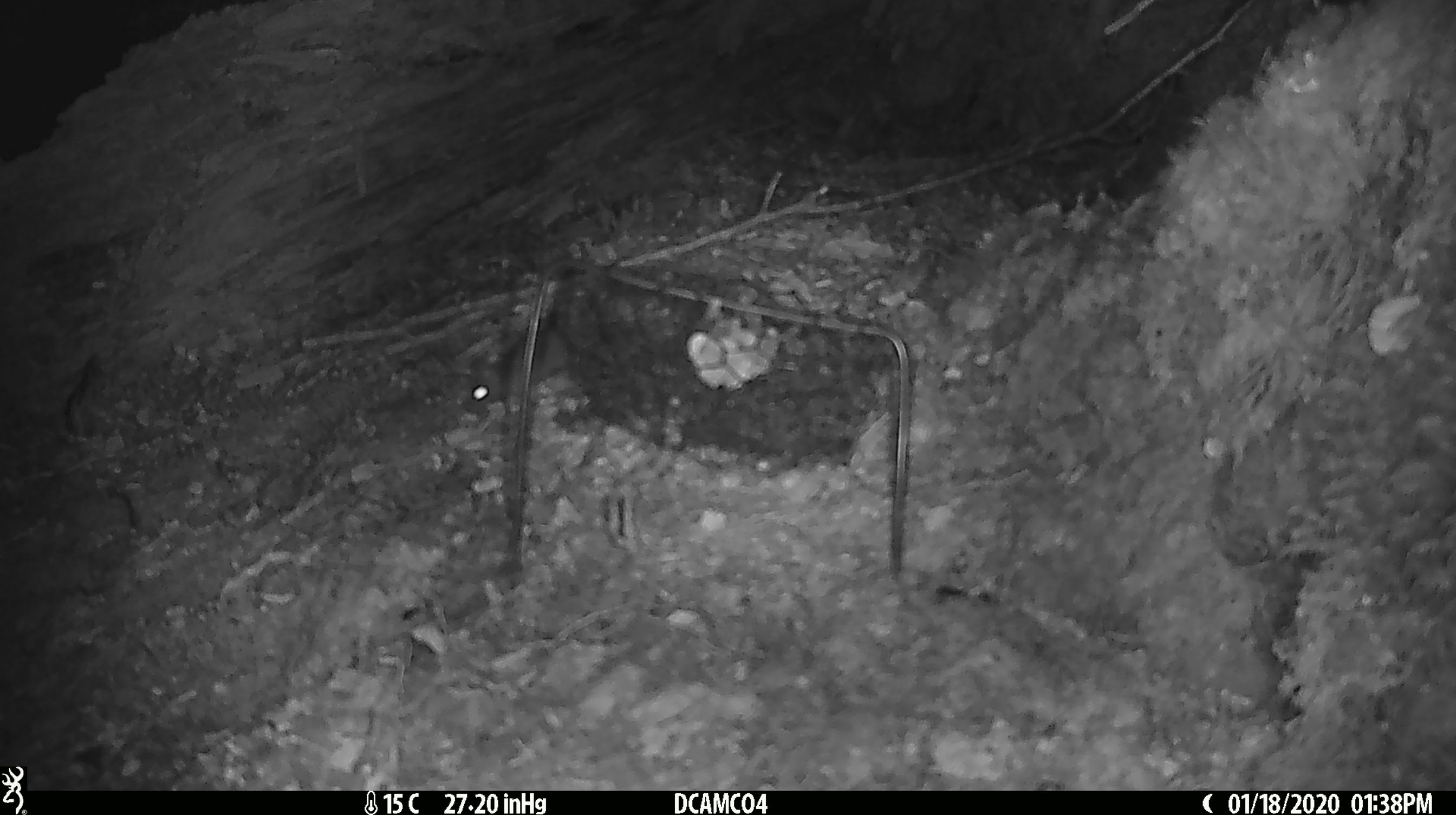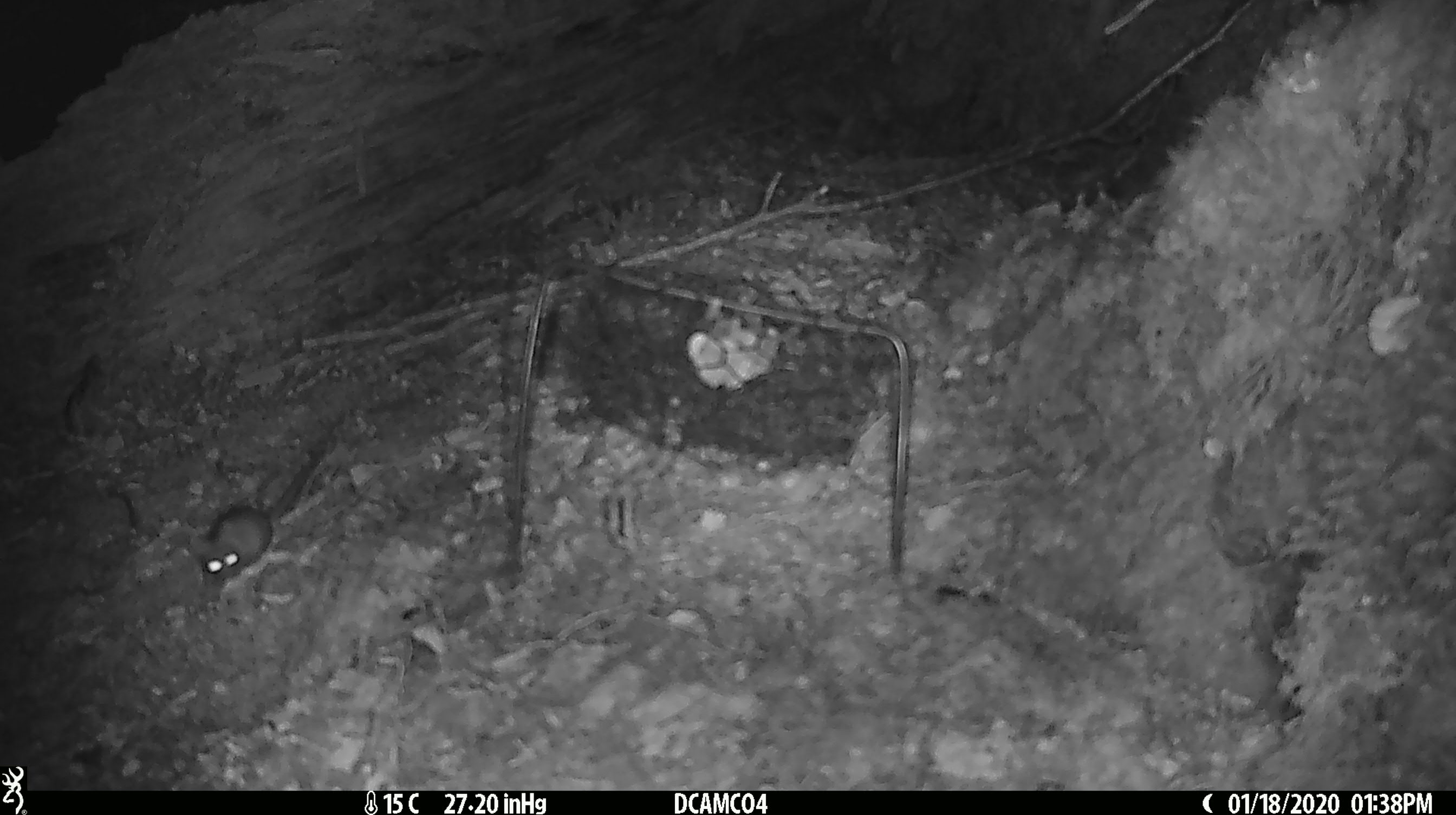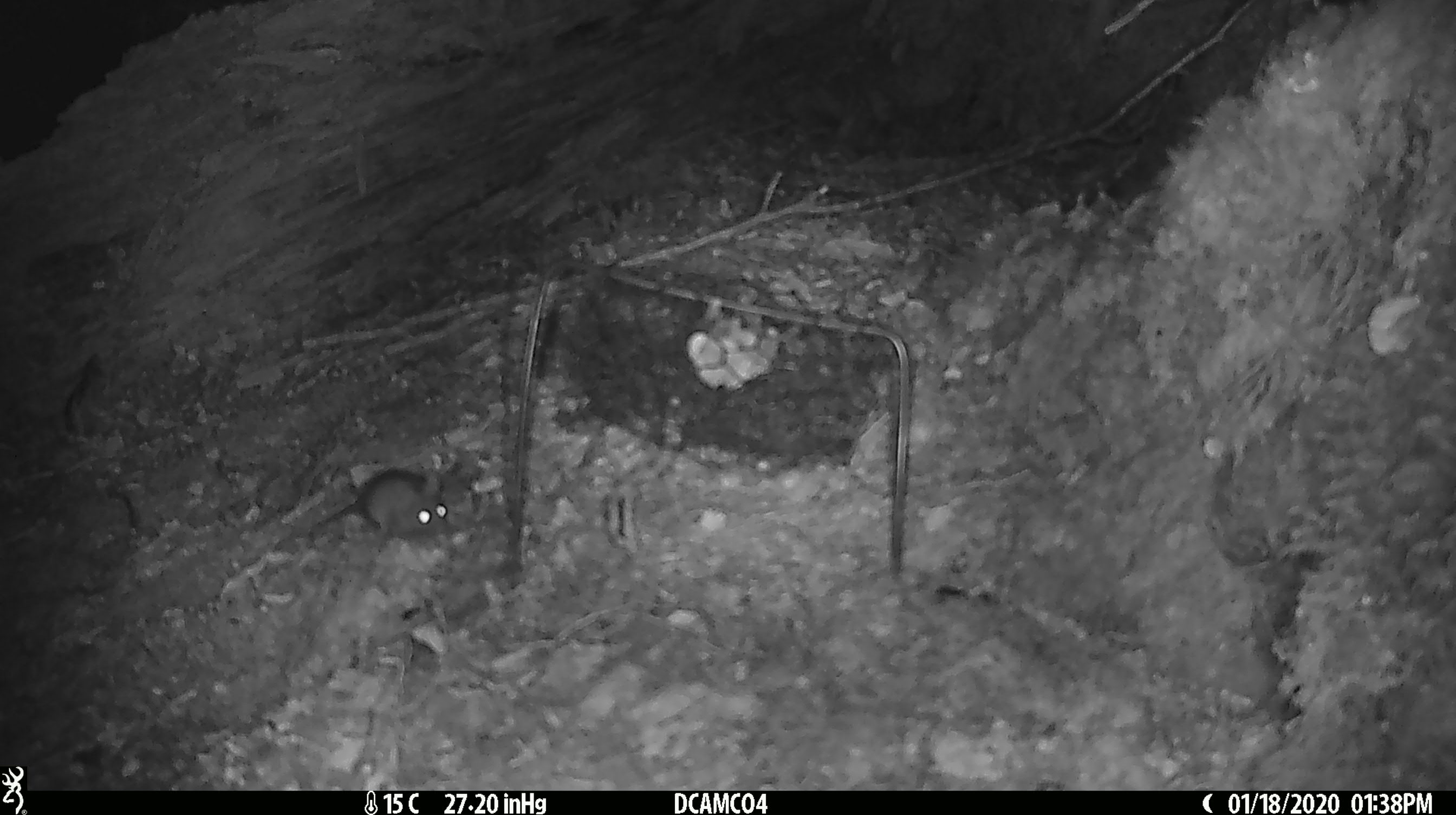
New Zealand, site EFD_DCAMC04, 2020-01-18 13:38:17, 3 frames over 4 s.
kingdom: Animalia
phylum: Chordata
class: Mammalia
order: Rodentia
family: Muridae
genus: Mus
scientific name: Mus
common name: mouse